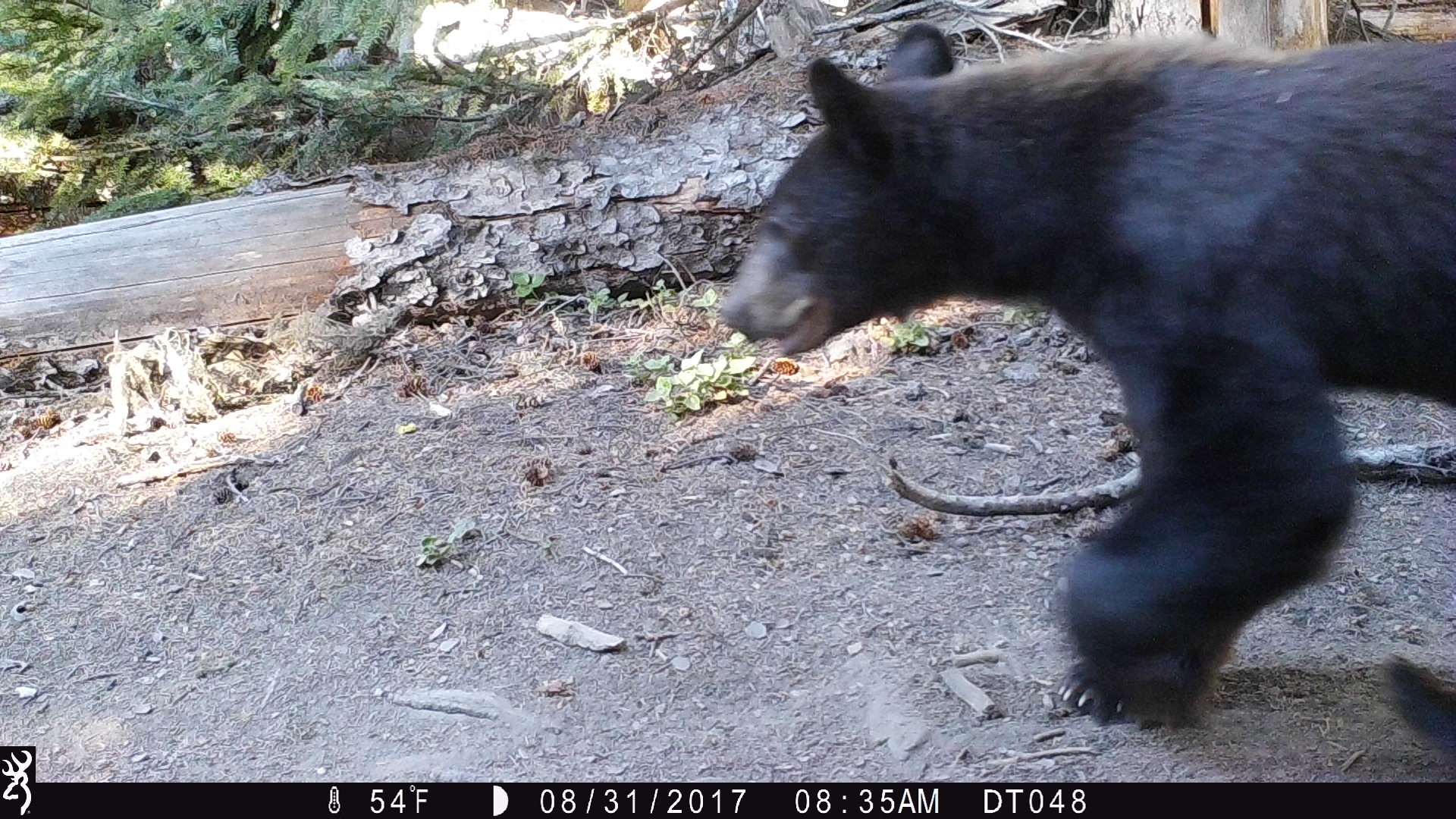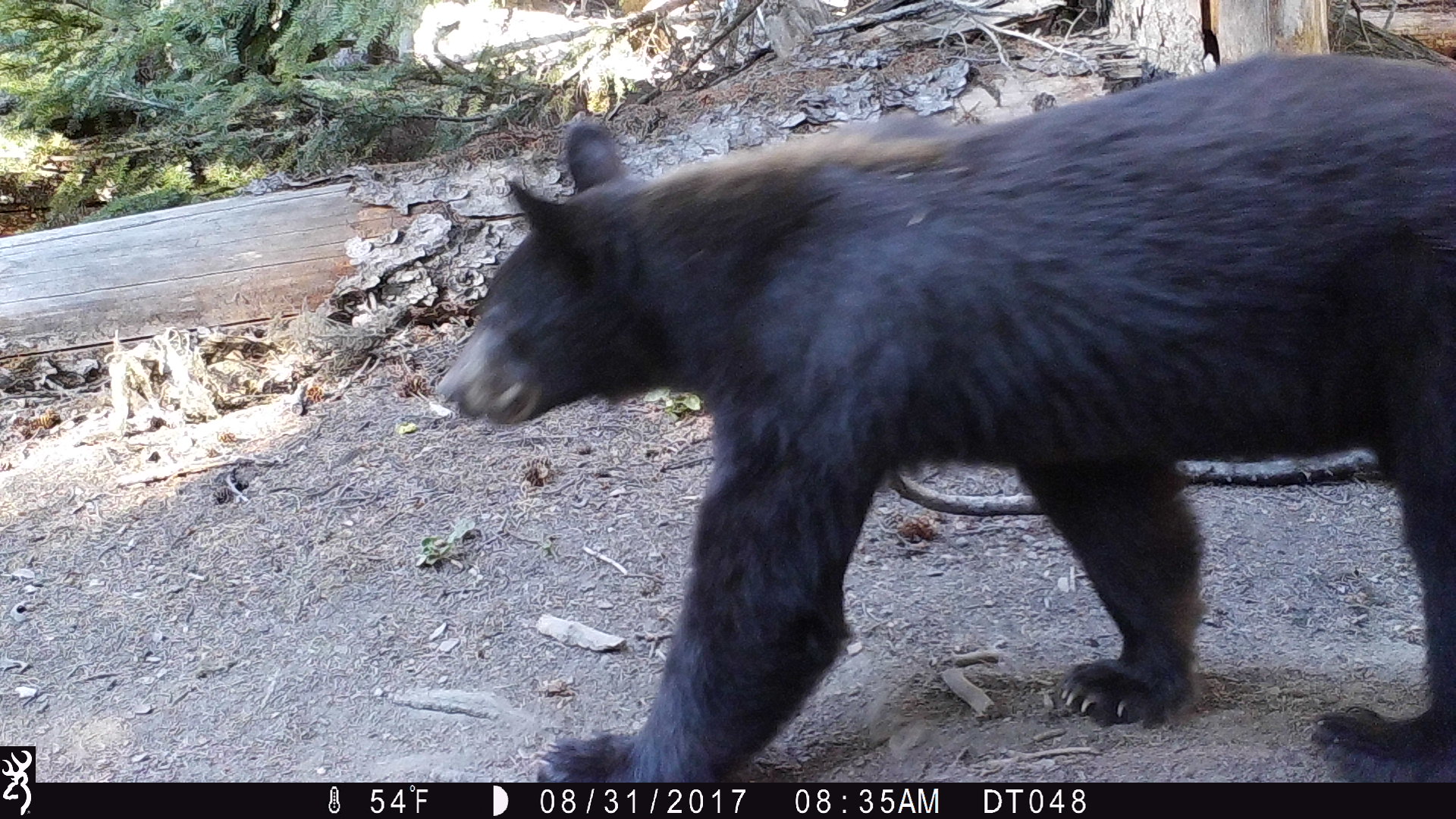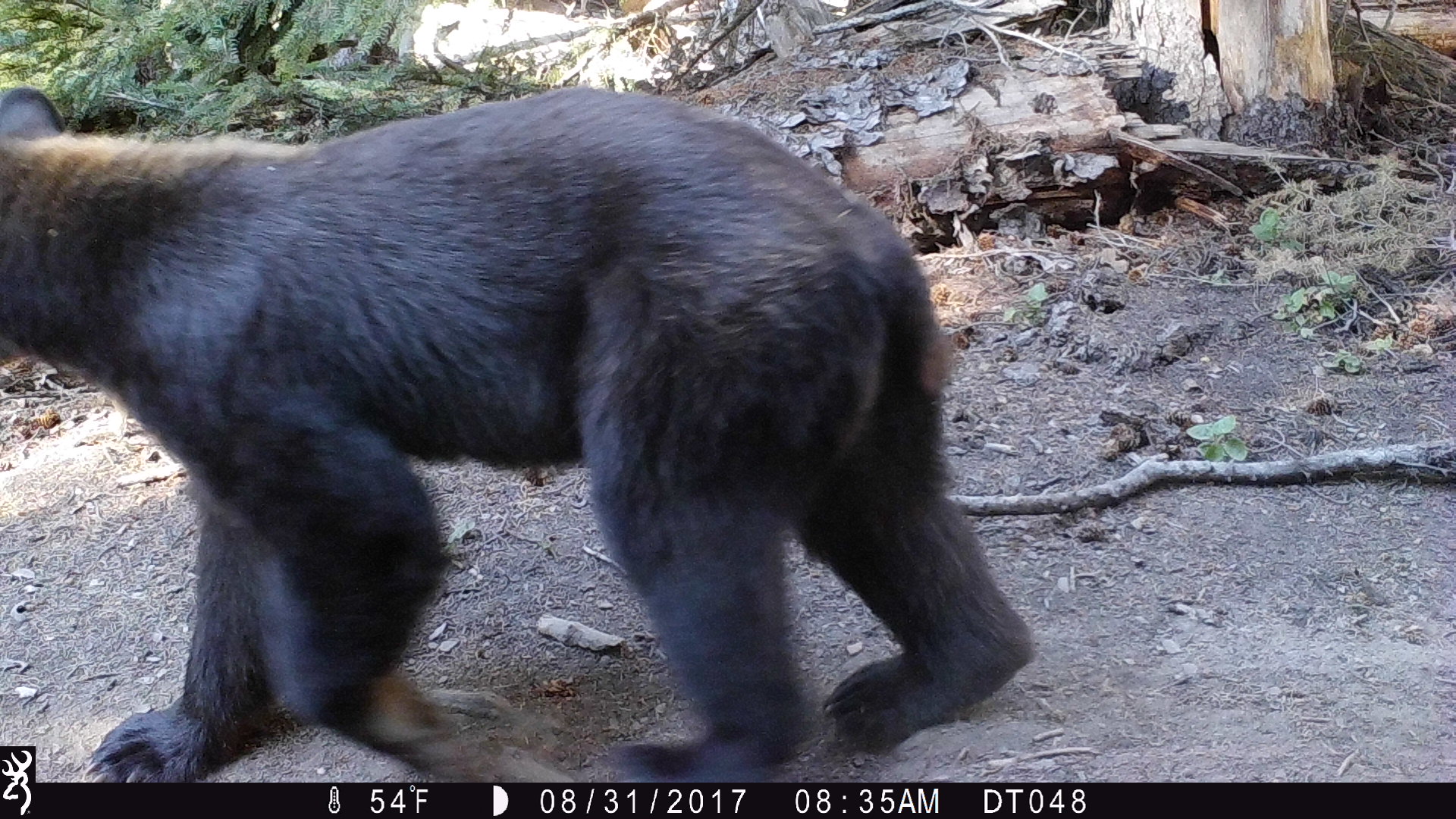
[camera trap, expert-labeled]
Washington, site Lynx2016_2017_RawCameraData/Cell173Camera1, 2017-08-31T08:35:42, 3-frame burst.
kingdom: Animalia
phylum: Chordata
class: Mammalia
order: Carnivora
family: Ursidae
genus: Ursus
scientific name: Ursus americanus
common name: american black bear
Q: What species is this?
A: Ursus americanus (american black bear).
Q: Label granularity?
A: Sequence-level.